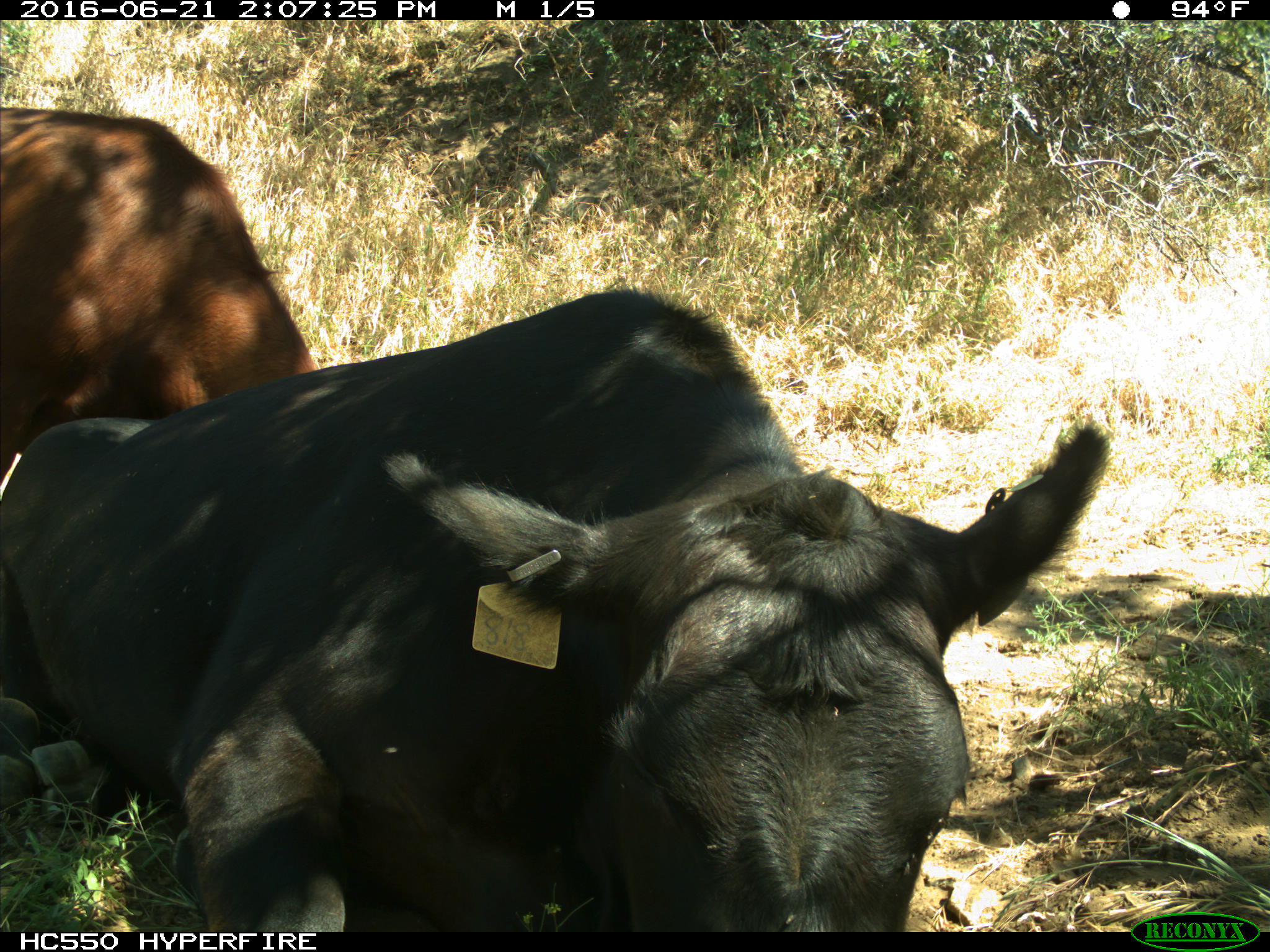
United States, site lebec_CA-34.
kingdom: Animalia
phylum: Chordata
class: Mammalia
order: Artiodactyla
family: Bovidae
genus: Bos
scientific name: Bos taurus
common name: domestic cow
Bos taurus (domestic cow).